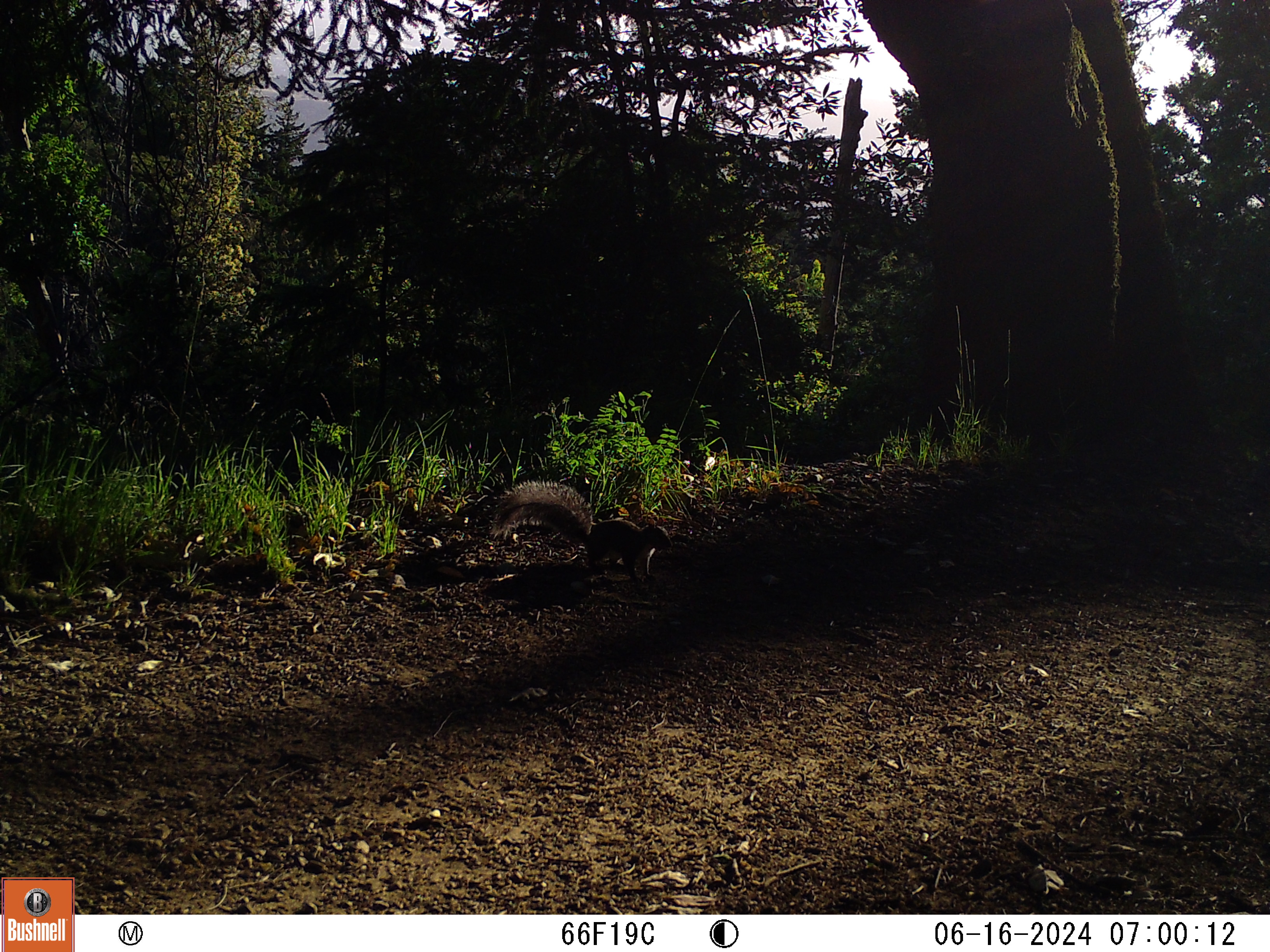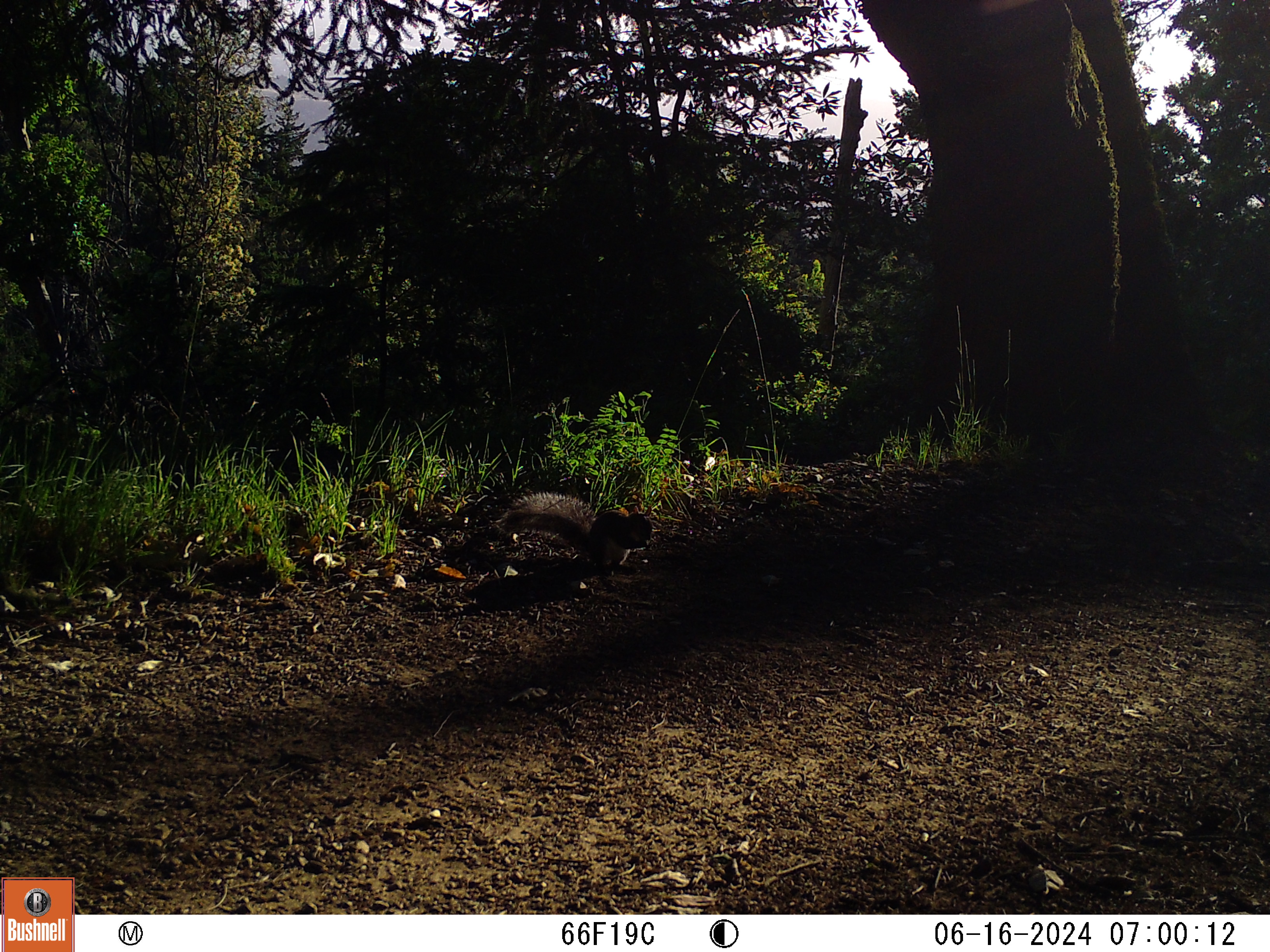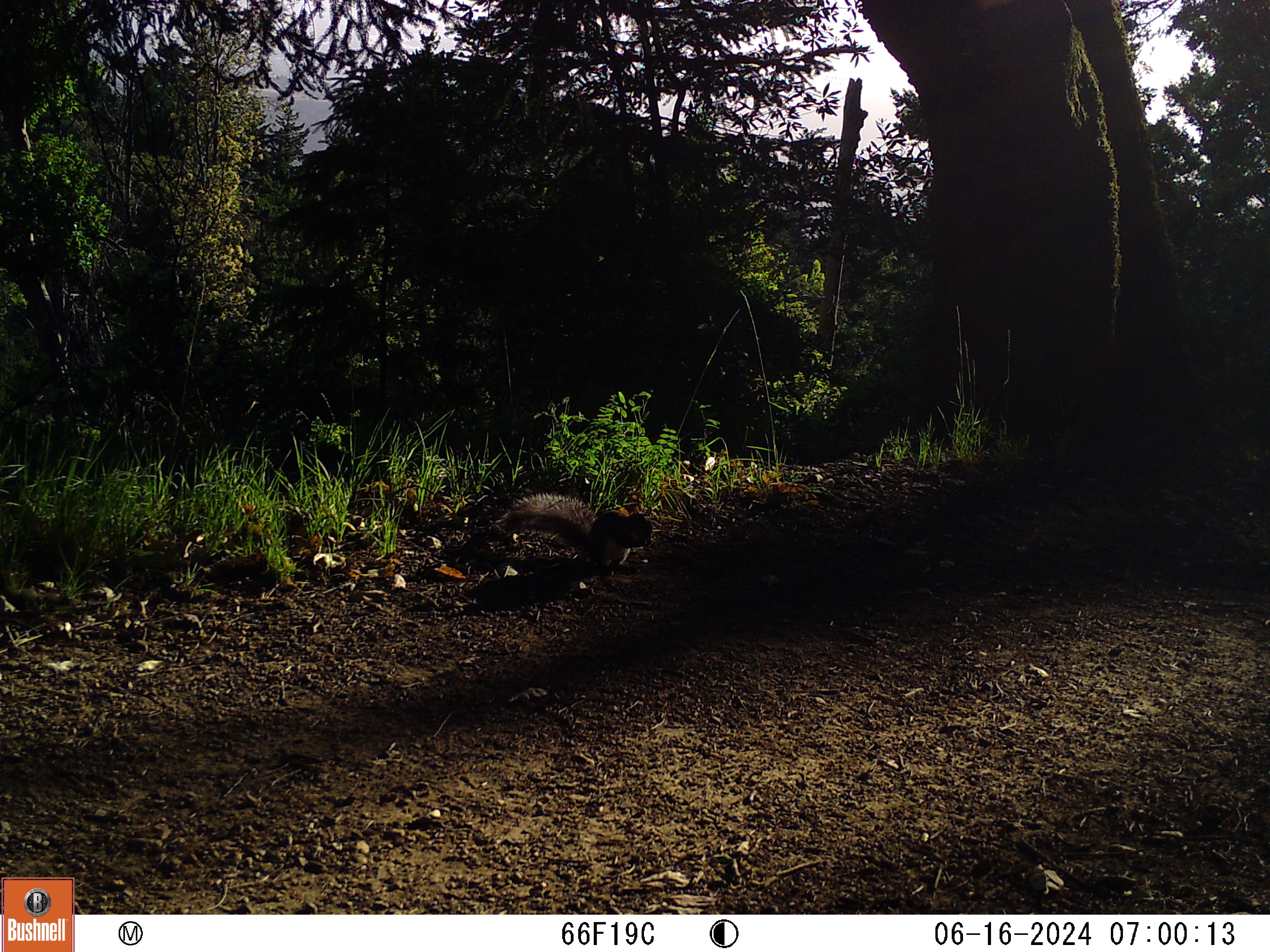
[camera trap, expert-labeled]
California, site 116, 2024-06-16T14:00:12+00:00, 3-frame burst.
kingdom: Animalia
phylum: Chordata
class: Mammalia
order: Rodentia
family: Sciuridae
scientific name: Sciuridae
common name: squirrel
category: unknown squirrel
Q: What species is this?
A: Unknown squirrel (squirrel) (Sciuridae).